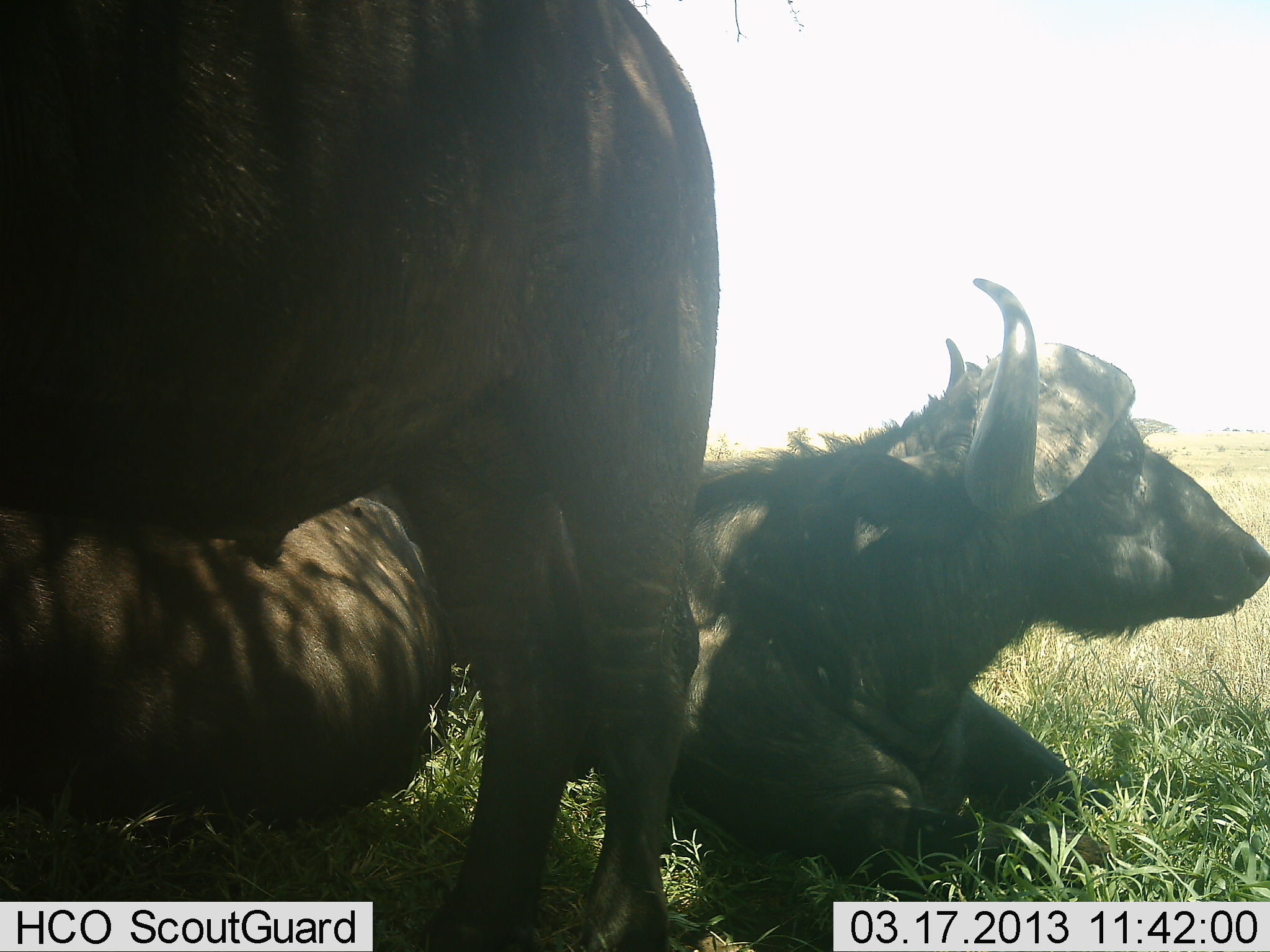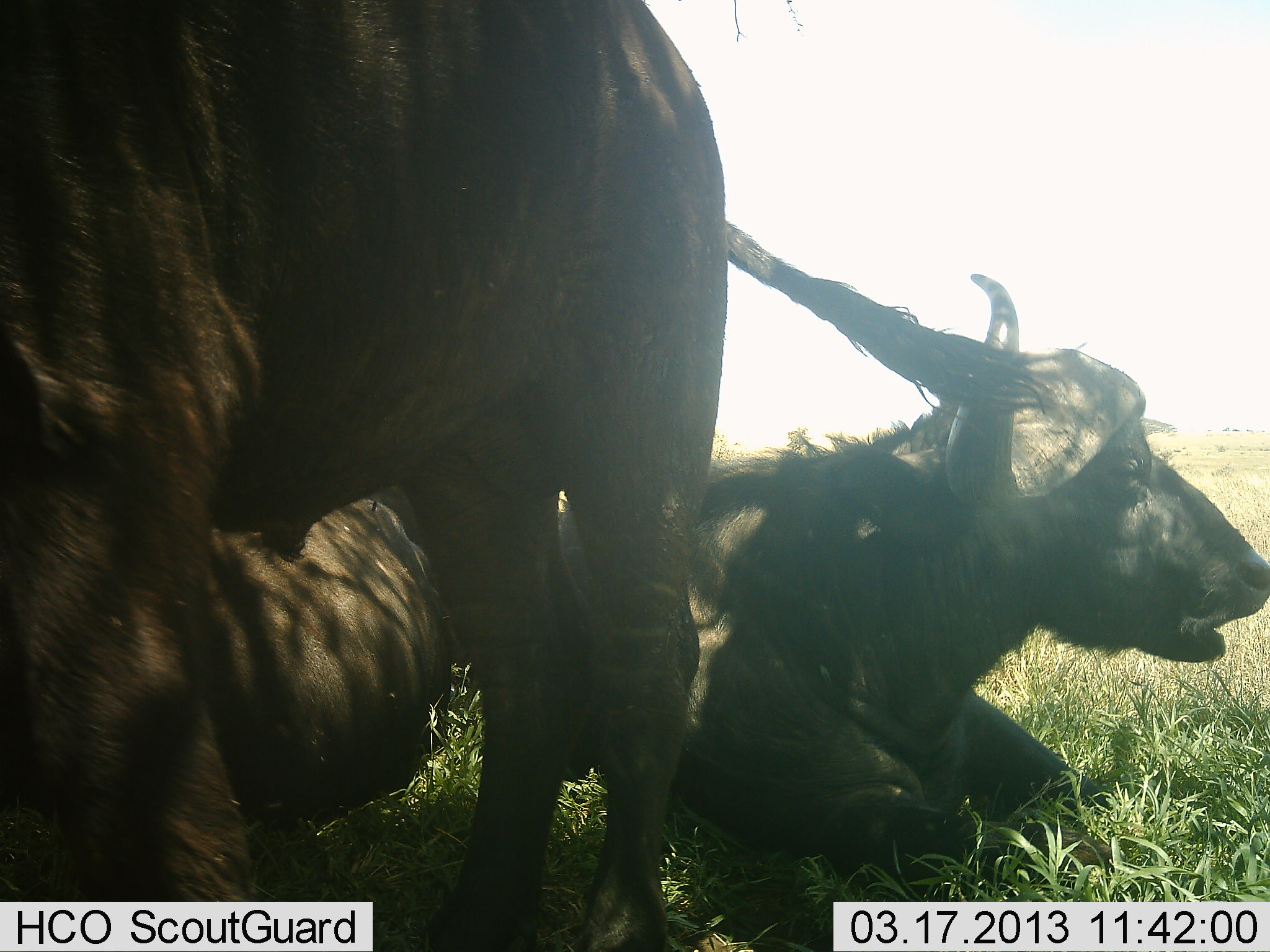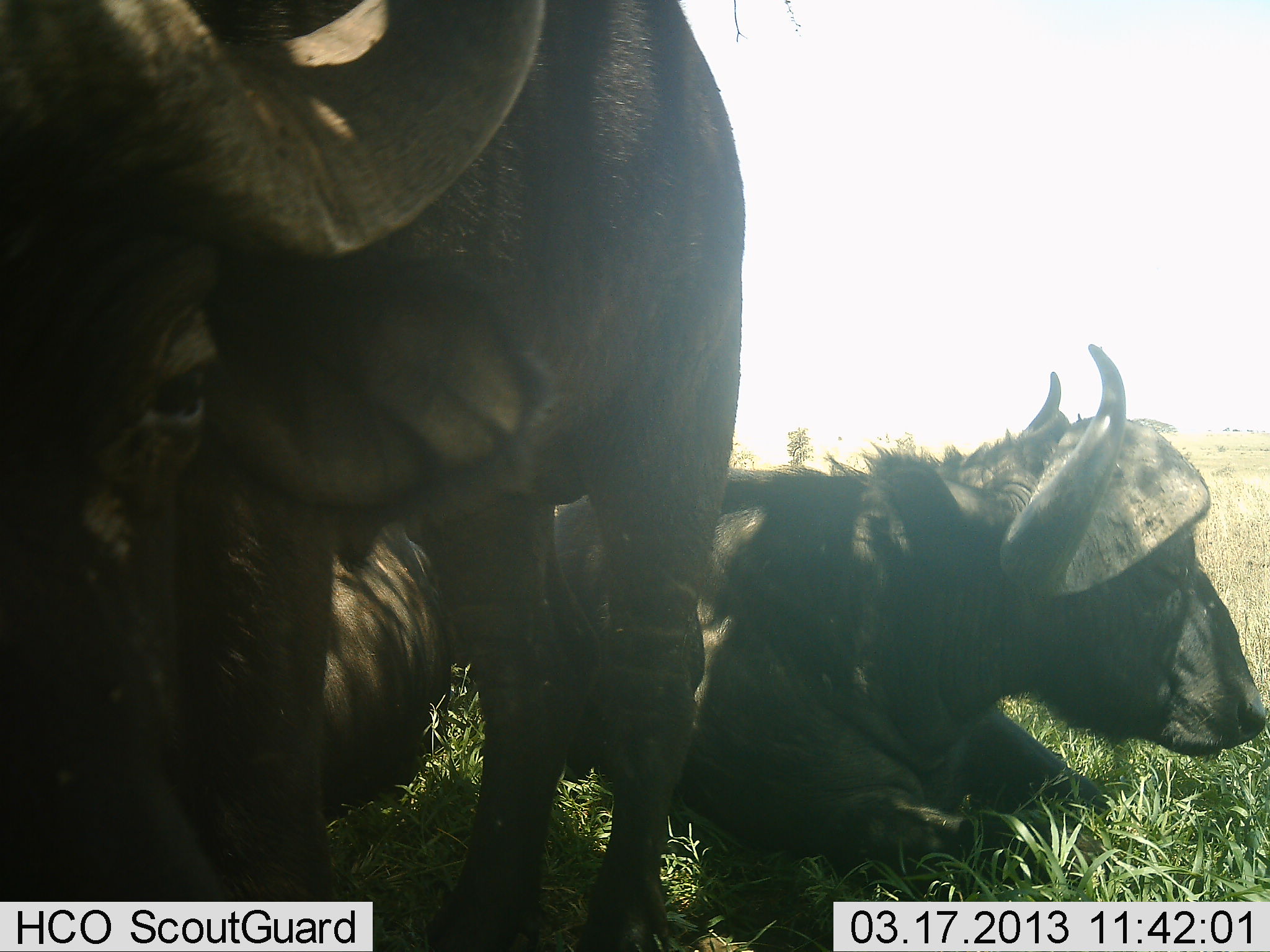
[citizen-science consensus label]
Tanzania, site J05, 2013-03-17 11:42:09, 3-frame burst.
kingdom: Animalia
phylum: Chordata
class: Mammalia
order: Artiodactyla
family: Bovidae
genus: Syncerus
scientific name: Syncerus caffer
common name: cape buffalo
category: buffalo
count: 3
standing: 75%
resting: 100%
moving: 0%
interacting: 0%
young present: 0%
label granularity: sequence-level